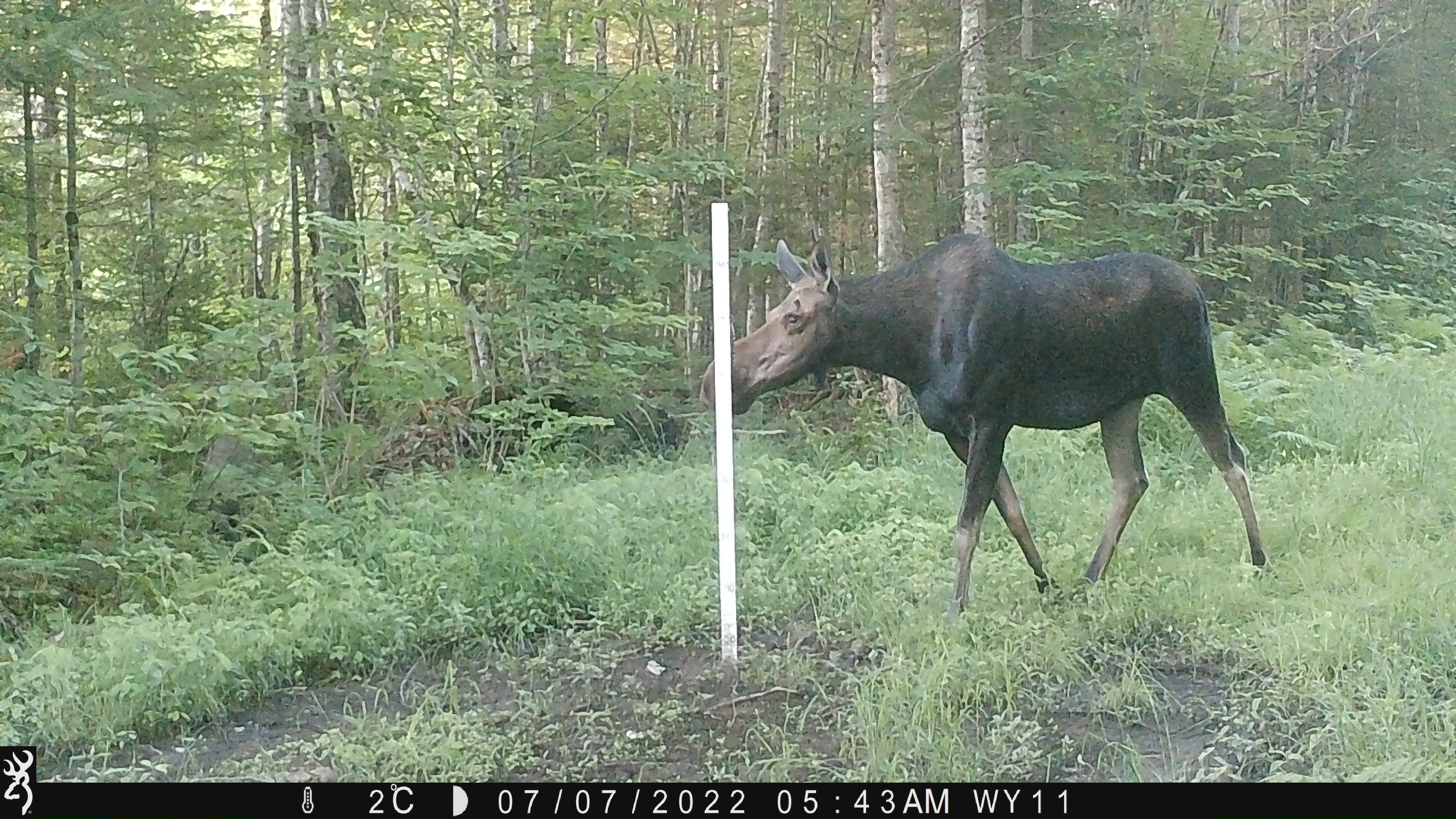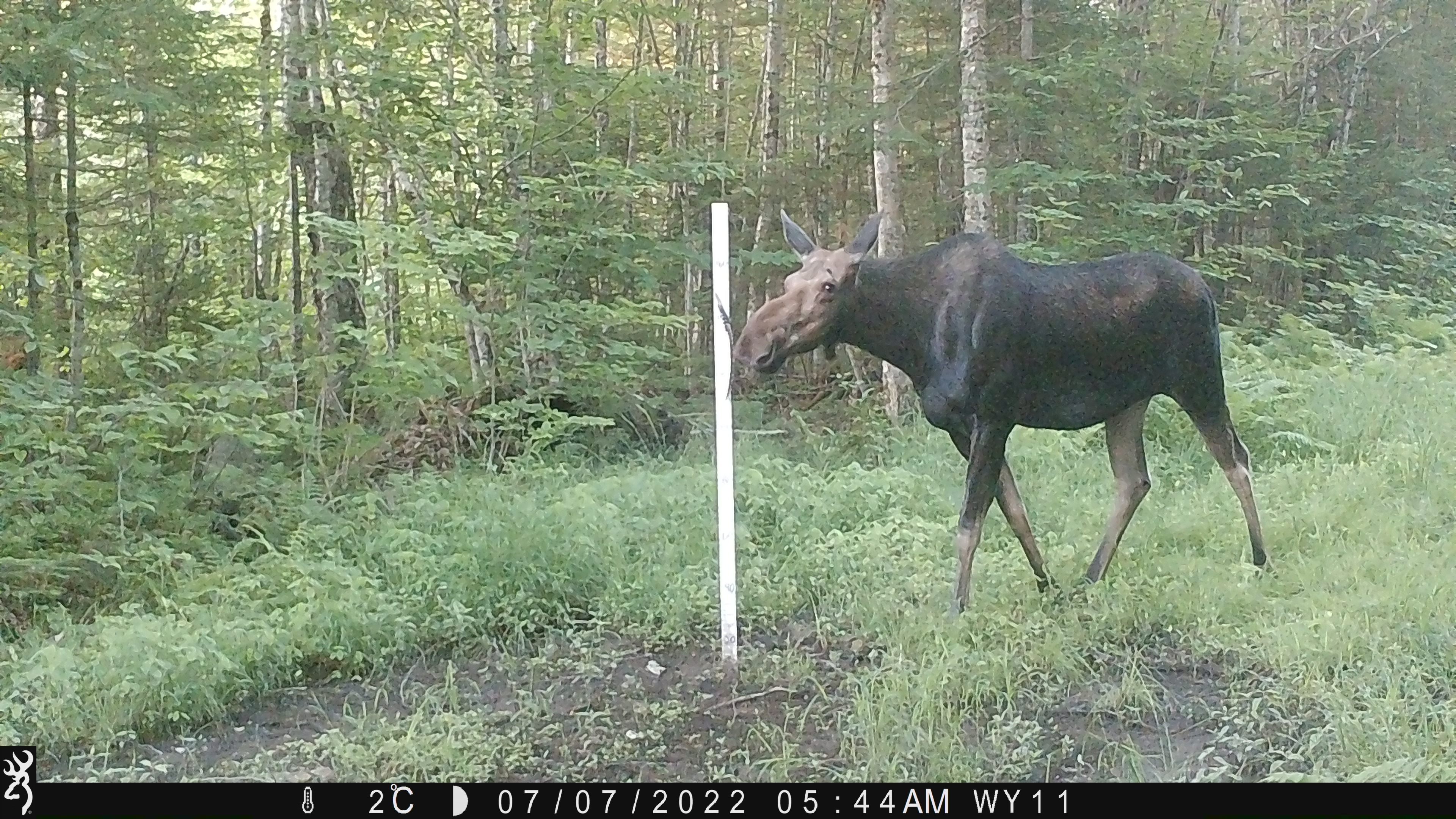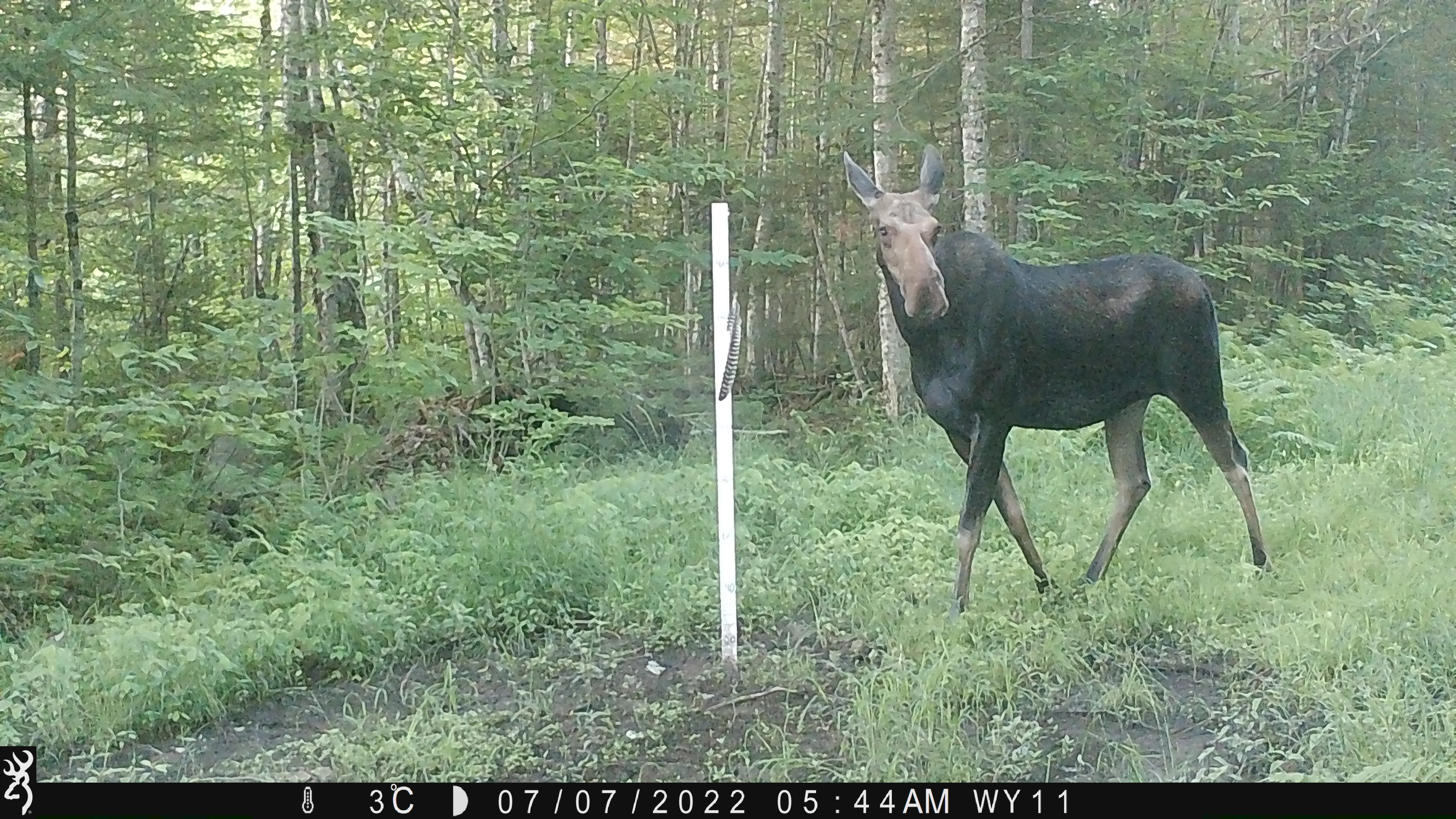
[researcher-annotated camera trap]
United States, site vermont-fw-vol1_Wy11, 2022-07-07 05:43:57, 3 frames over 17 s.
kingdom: Animalia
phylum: Chordata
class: Mammalia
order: Artiodactyla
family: Cervidae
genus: Alces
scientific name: Alces alces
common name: moose